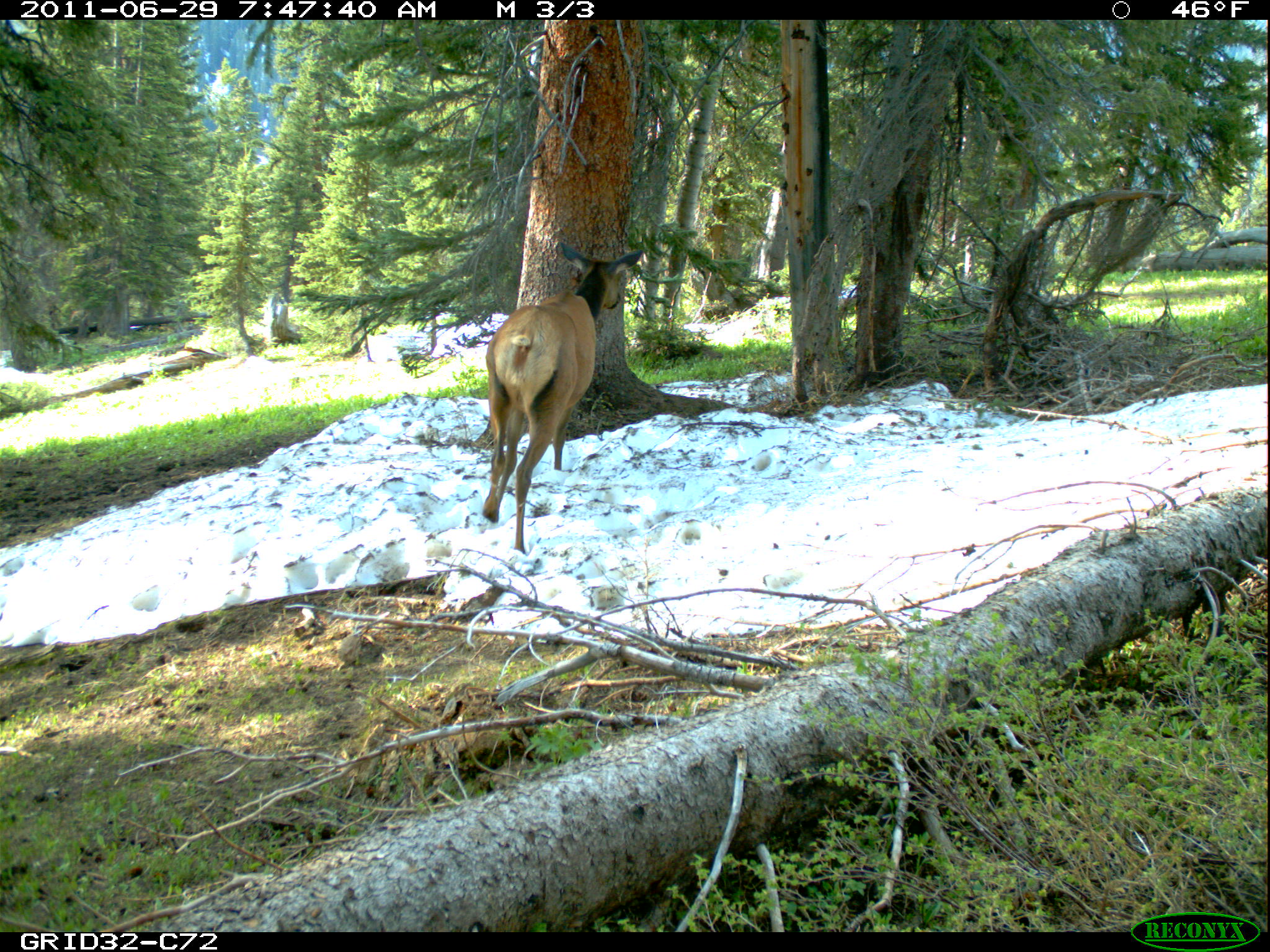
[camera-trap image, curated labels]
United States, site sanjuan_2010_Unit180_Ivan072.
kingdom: Animalia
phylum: Chordata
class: Mammalia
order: Artiodactyla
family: Cervidae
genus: Cervus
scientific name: Cervus elaphus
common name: red deer